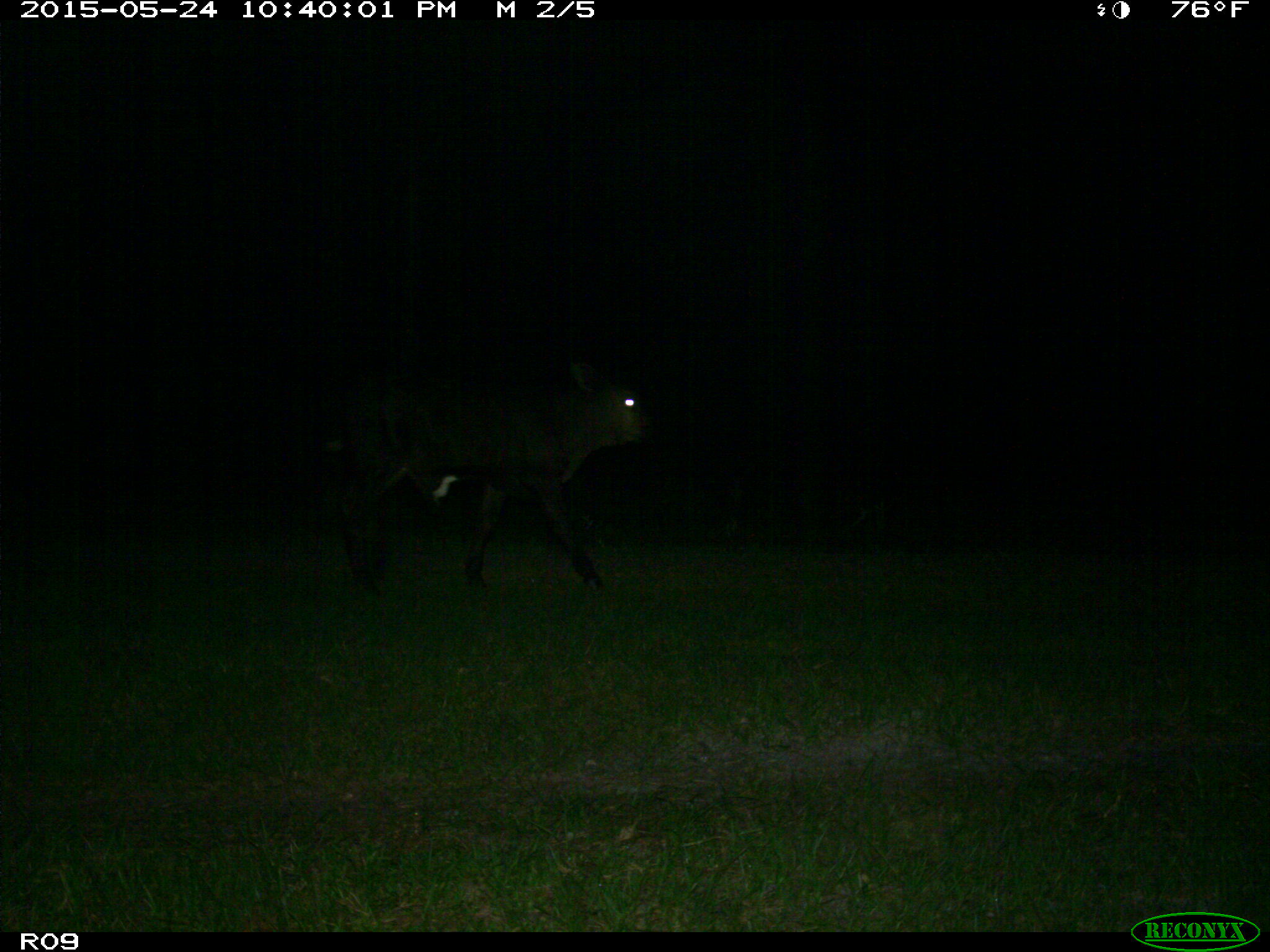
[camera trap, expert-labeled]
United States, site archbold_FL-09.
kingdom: Animalia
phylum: Chordata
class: Mammalia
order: Artiodactyla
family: Bovidae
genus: Bos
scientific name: Bos taurus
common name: domestic cow